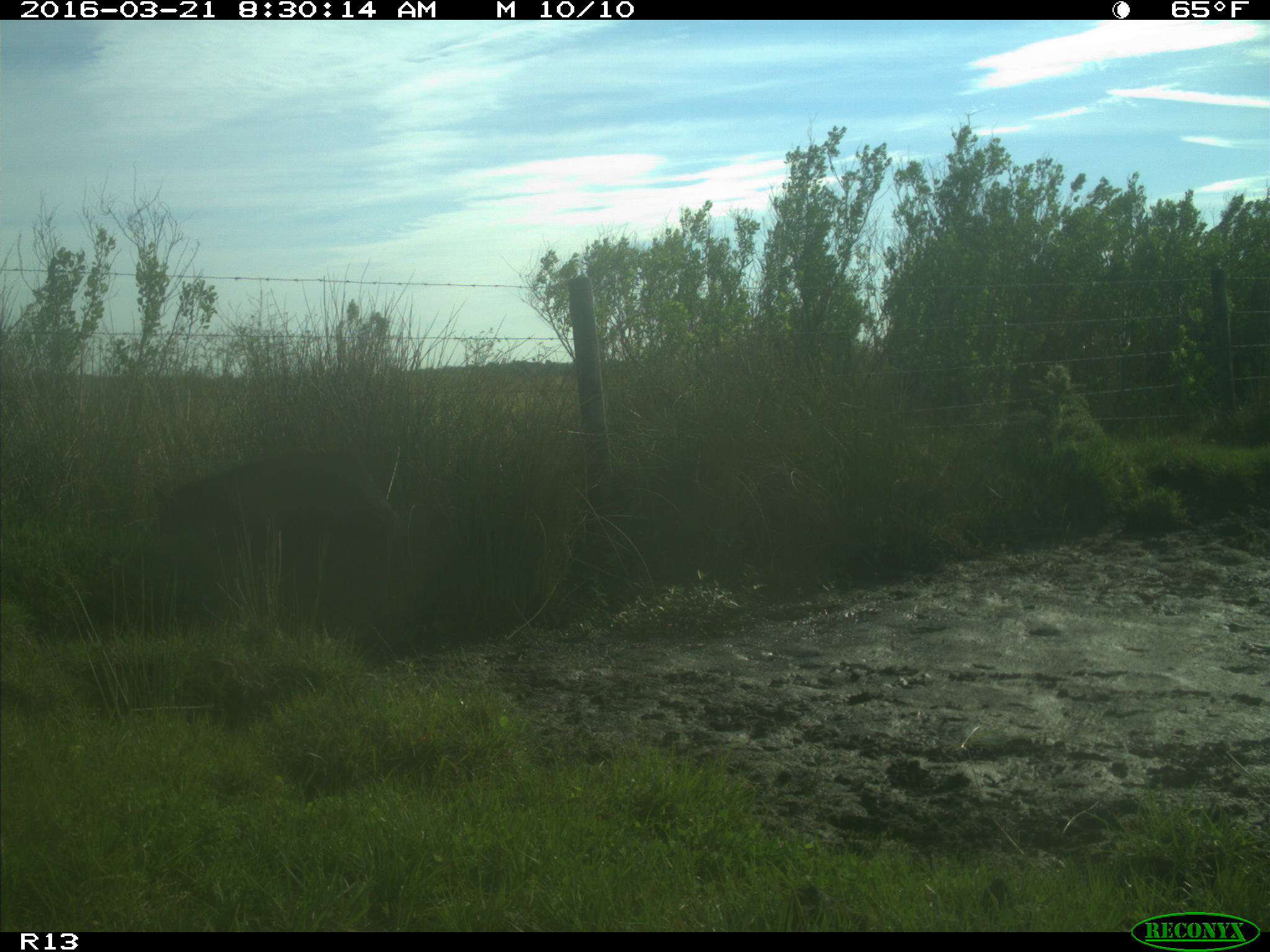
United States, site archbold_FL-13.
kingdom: Animalia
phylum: Chordata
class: Mammalia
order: Artiodactyla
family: Suidae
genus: Sus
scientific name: Sus scrofa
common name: wild boar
Sus scrofa (wild boar).